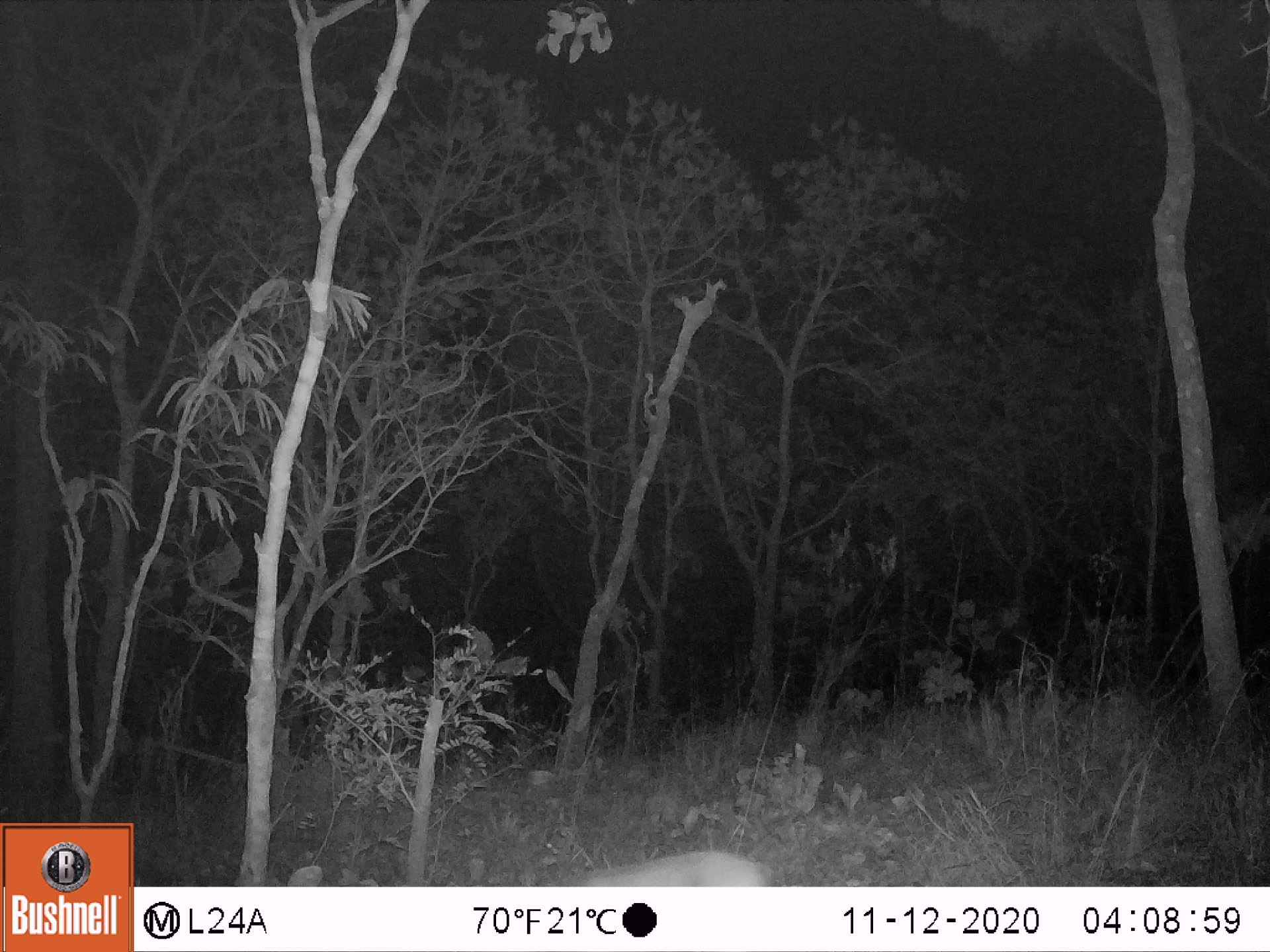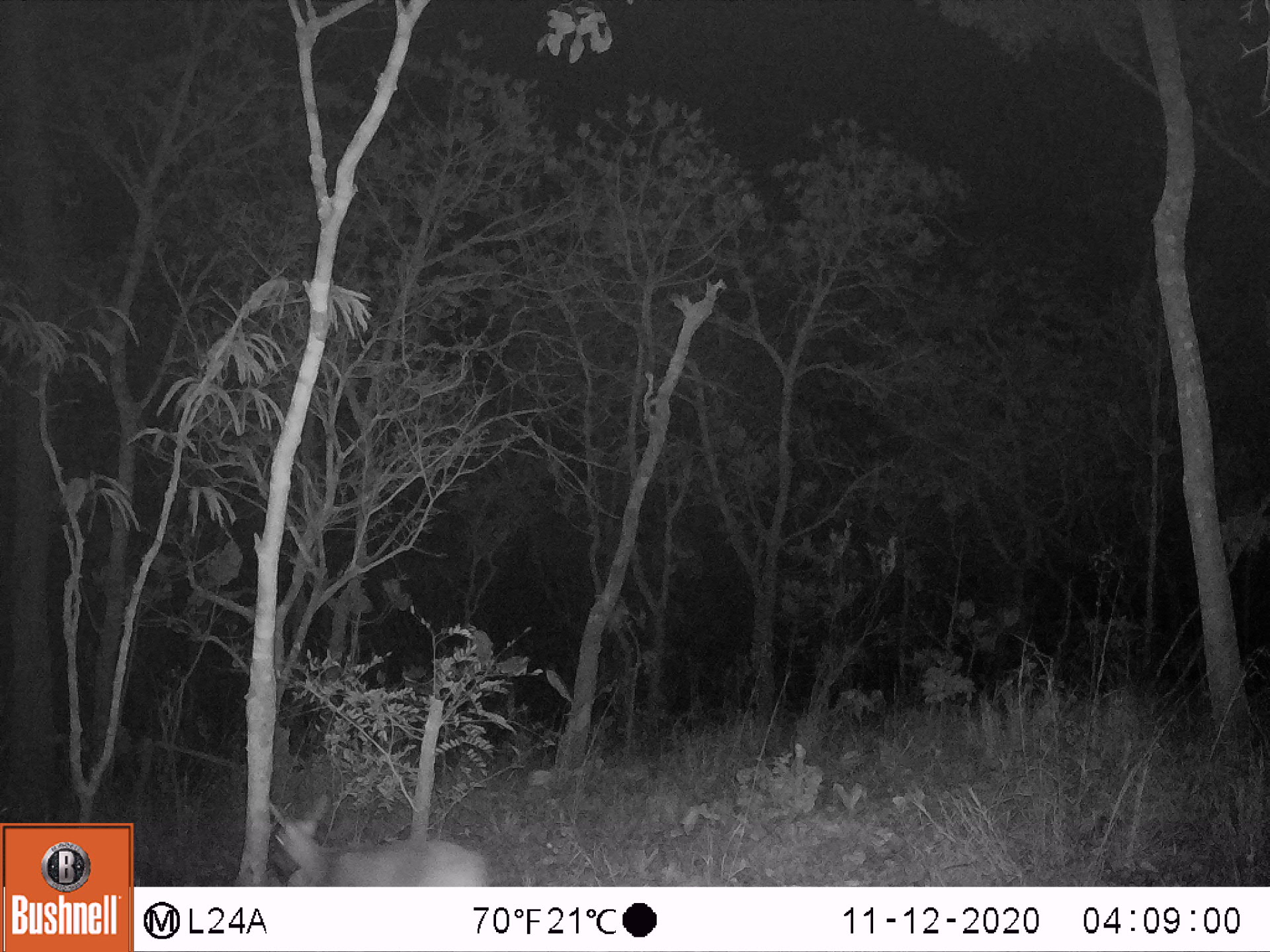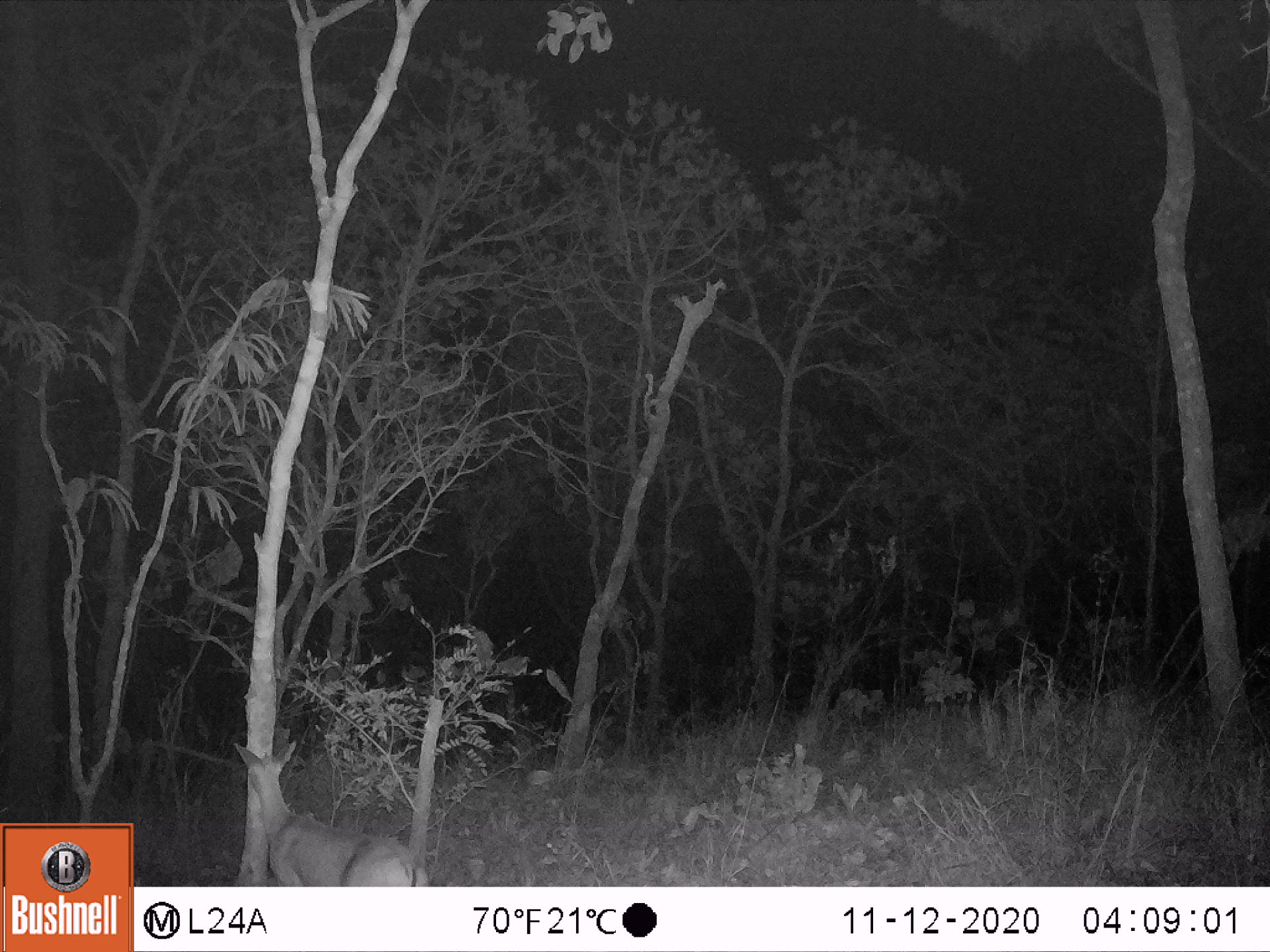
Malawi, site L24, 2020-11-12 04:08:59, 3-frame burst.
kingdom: Animalia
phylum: Chordata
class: Mammalia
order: Artiodactyla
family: Bovidae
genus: Sylvicapra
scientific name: Sylvicapra grimmia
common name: common duiker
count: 1